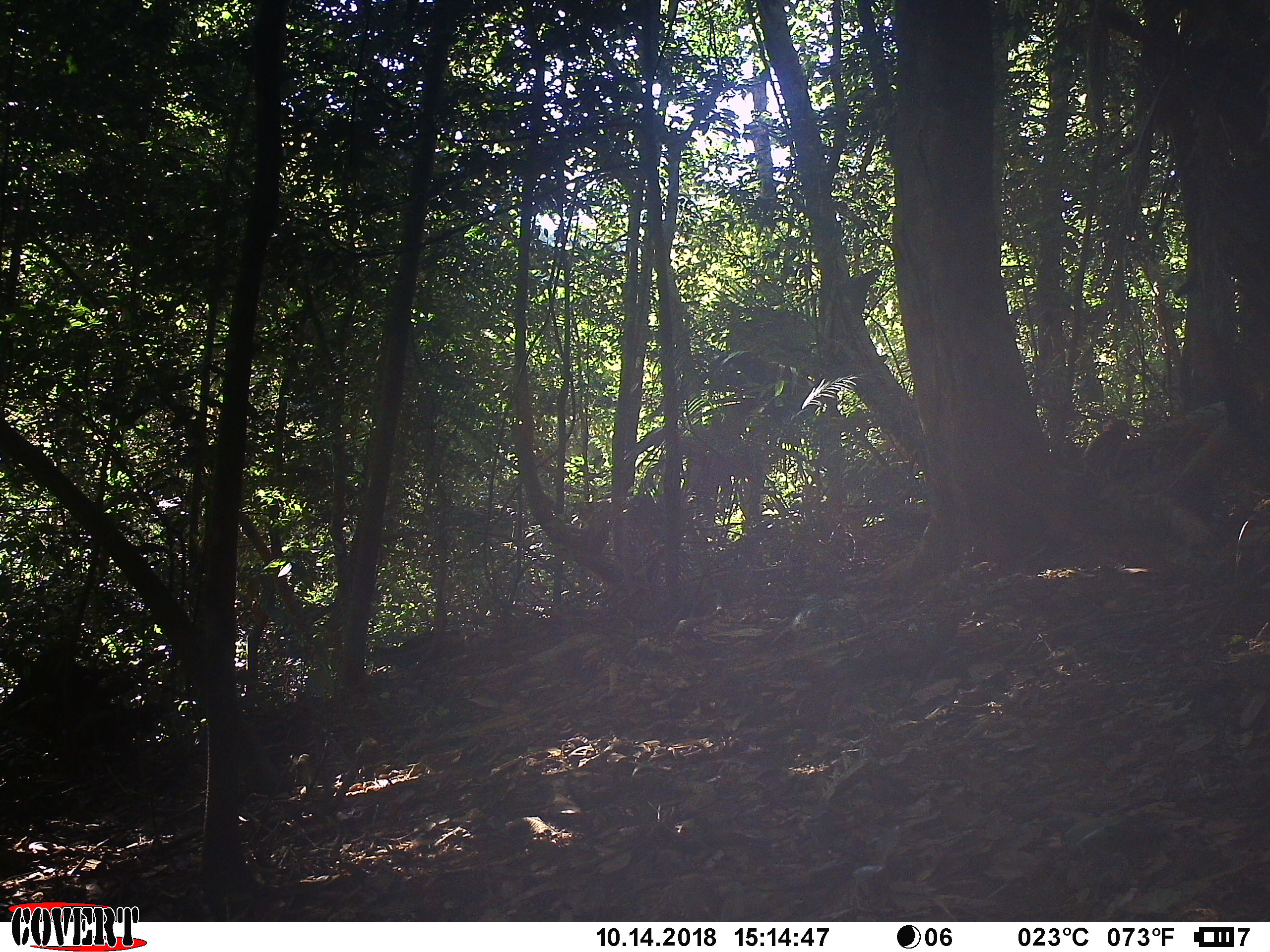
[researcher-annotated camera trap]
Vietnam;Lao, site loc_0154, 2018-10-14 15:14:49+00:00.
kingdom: Animalia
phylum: Chordata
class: Mammalia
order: Primates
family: Cercopithecidae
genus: Macaca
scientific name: Macaca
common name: macaque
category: unidentified macaque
Unidentified macaque (macaque) (Macaca). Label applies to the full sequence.